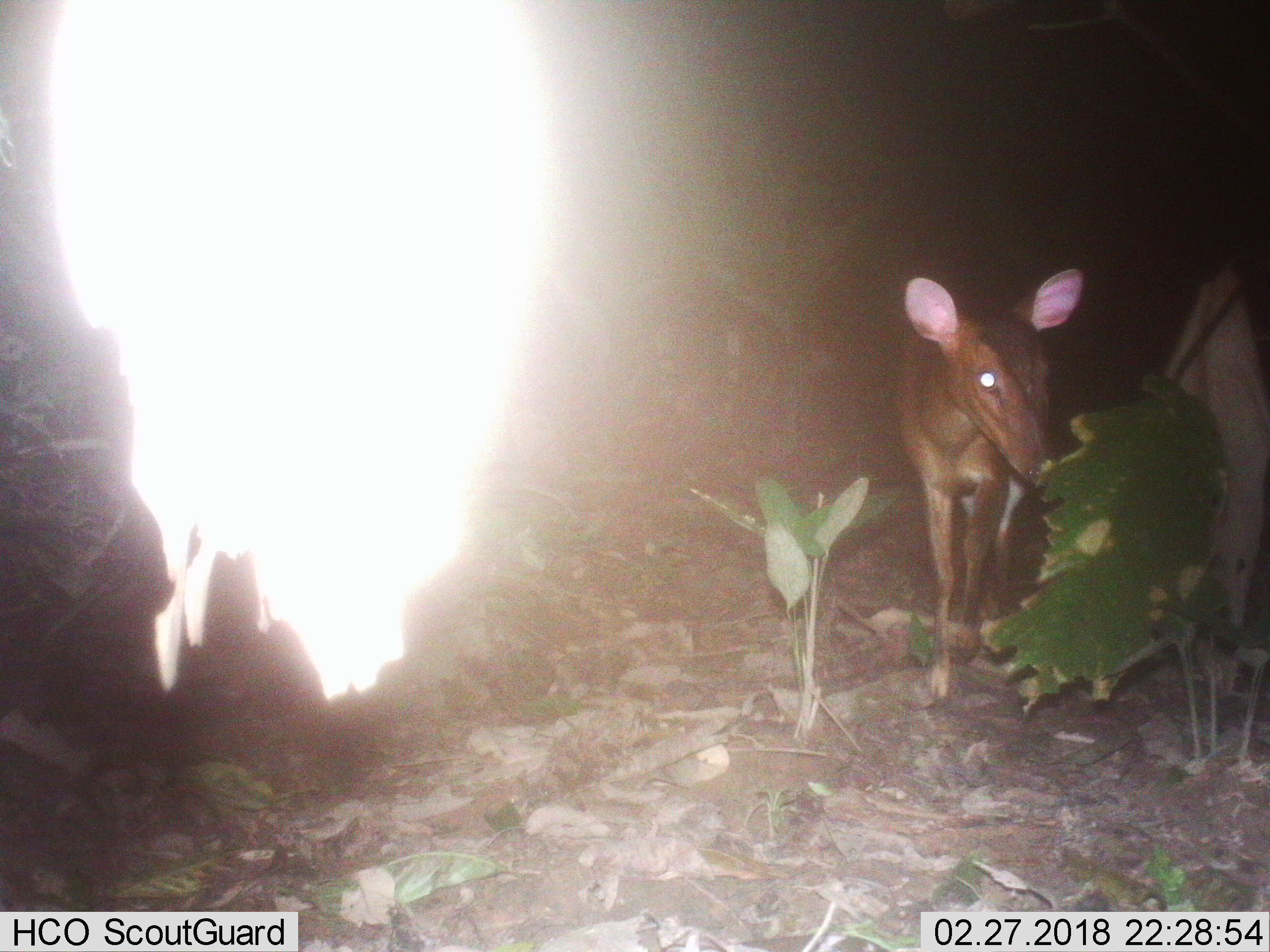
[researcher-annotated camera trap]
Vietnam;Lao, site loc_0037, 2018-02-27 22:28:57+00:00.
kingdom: Animalia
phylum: Chordata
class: Mammalia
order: Artiodactyla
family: Cervidae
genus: Muntiacus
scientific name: Muntiacus vuquangensis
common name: large-antlered muntjac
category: large antlered muntjac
Large antlered muntjac (large-antlered muntjac) (Muntiacus vuquangensis). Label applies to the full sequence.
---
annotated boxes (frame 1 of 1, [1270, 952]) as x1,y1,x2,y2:
large antlered muntjac: 896,267,1083,698